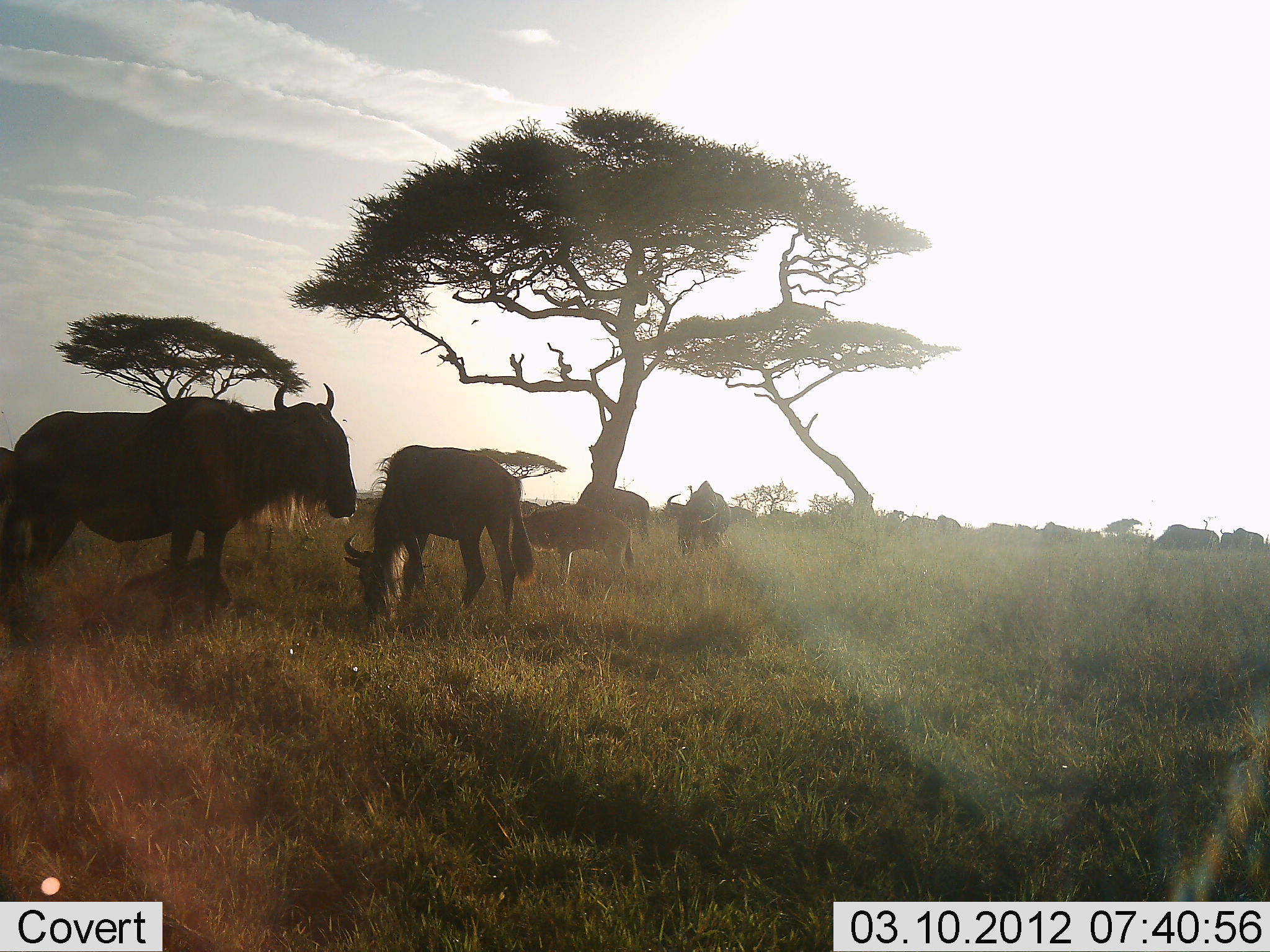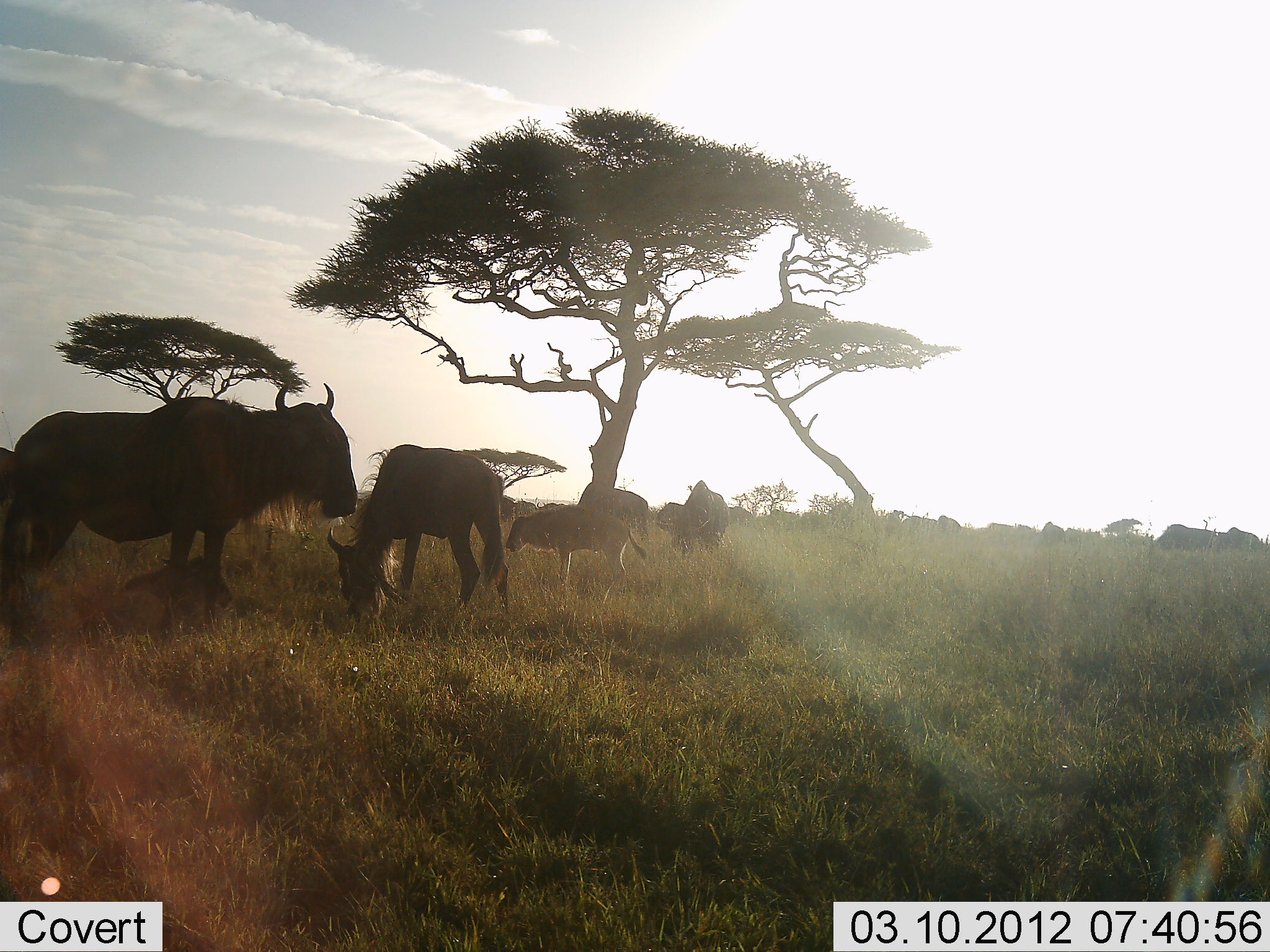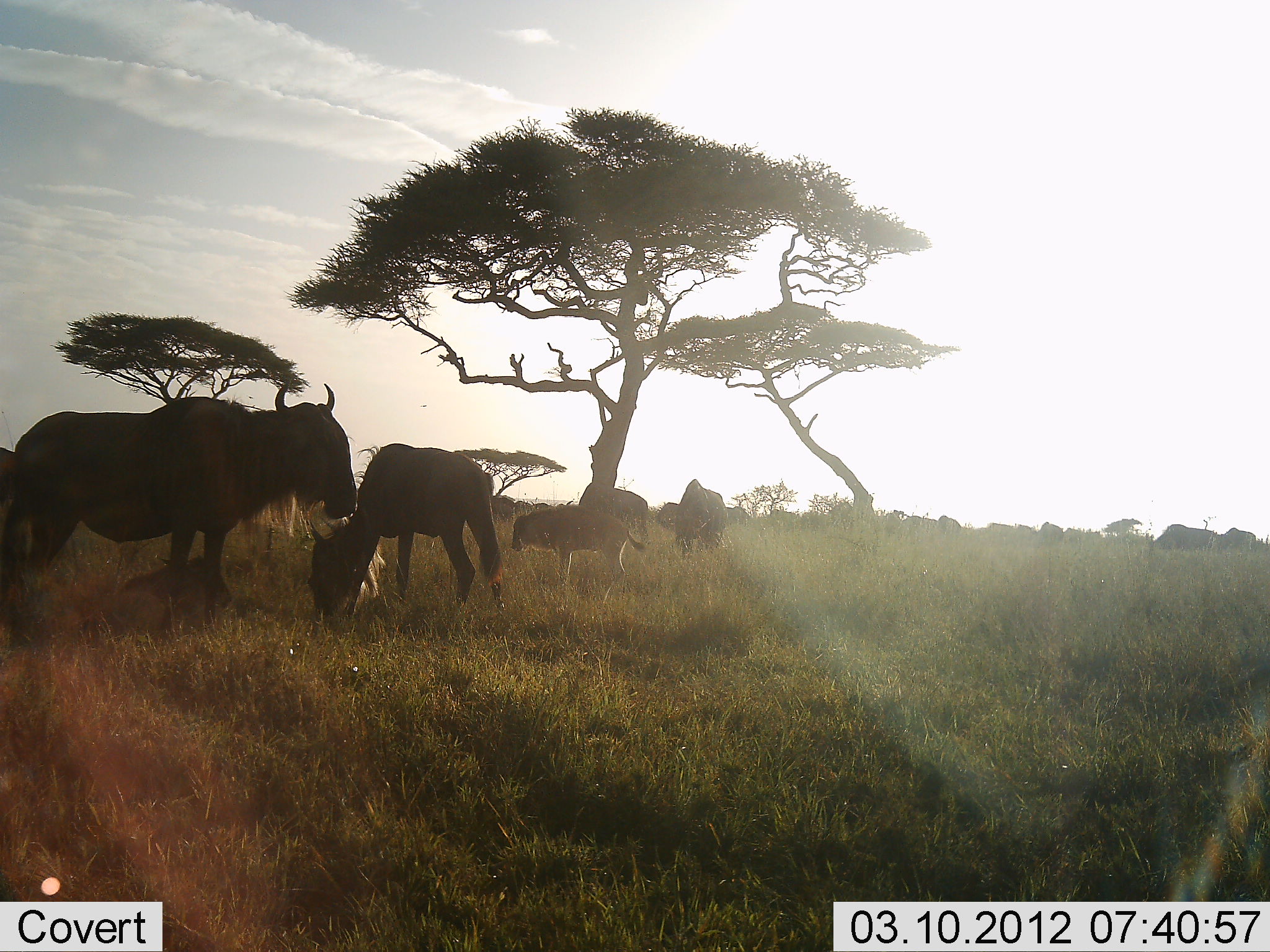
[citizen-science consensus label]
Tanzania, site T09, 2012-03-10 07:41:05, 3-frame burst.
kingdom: Animalia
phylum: Chordata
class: Mammalia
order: Artiodactyla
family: Bovidae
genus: Connochaetes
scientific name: Connochaetes taurinus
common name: blue wildebeest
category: wildebeest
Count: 8.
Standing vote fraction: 80%.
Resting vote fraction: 15%.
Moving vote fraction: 20%.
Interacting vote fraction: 0%.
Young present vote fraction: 70%.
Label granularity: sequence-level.